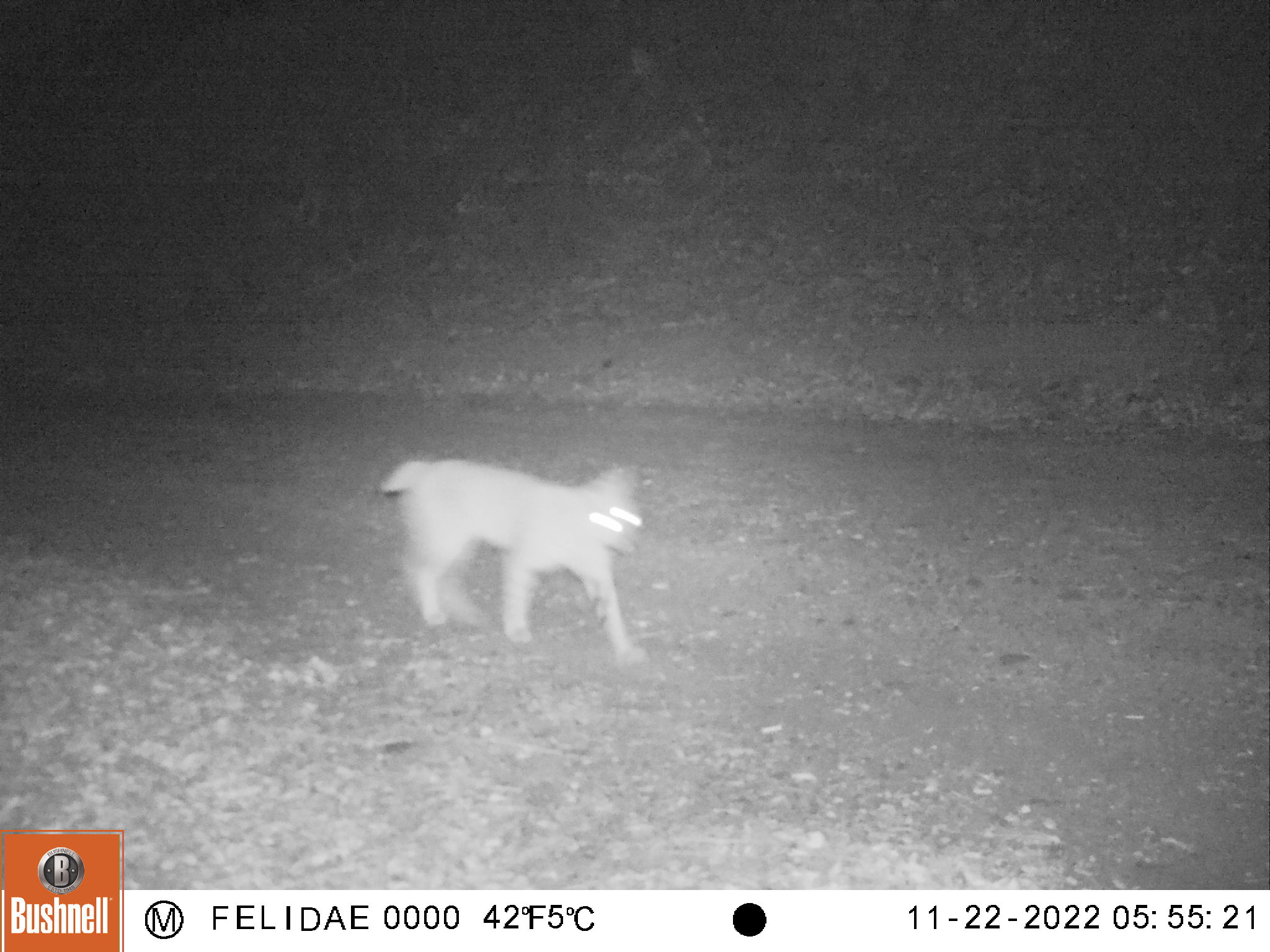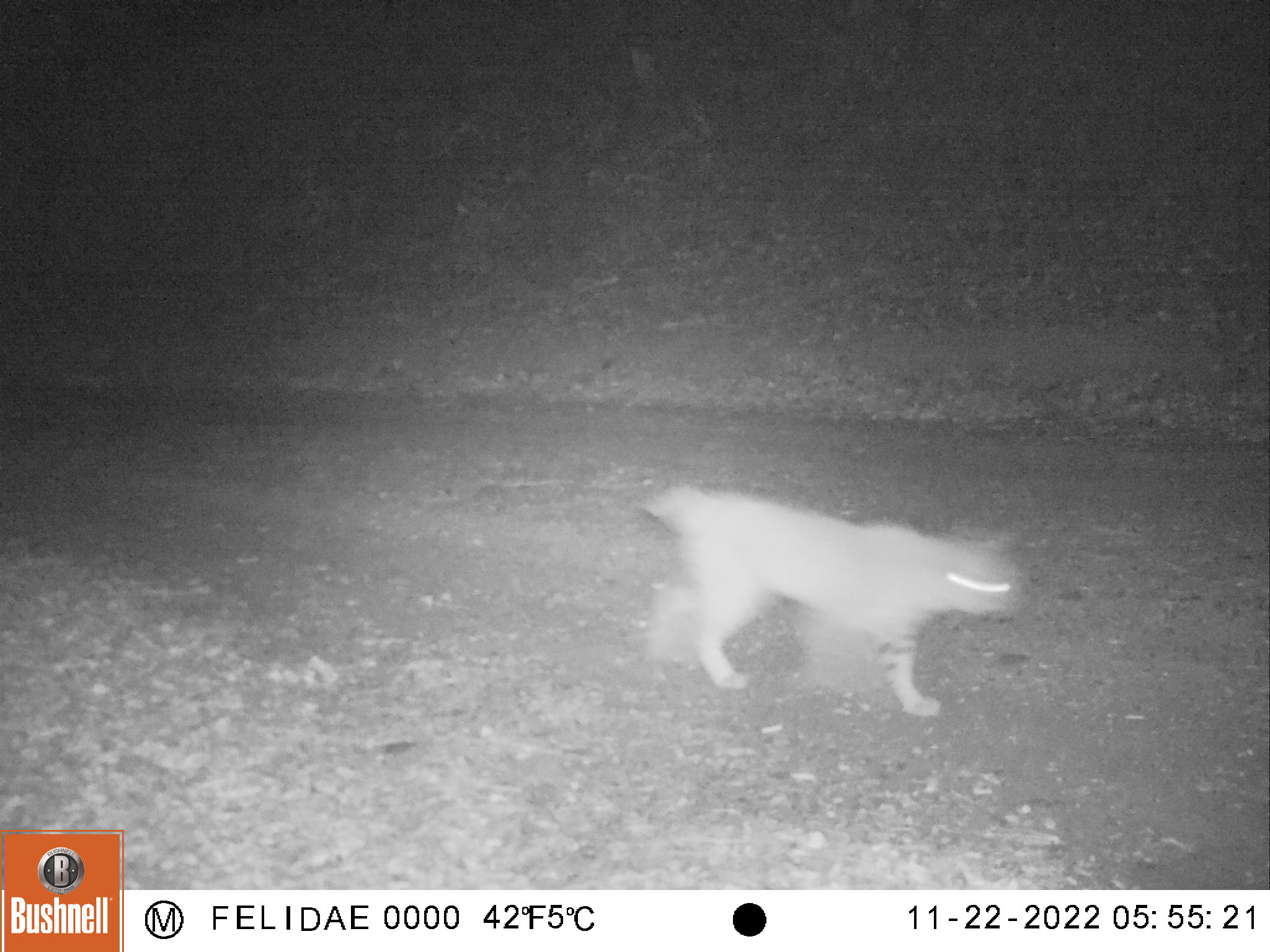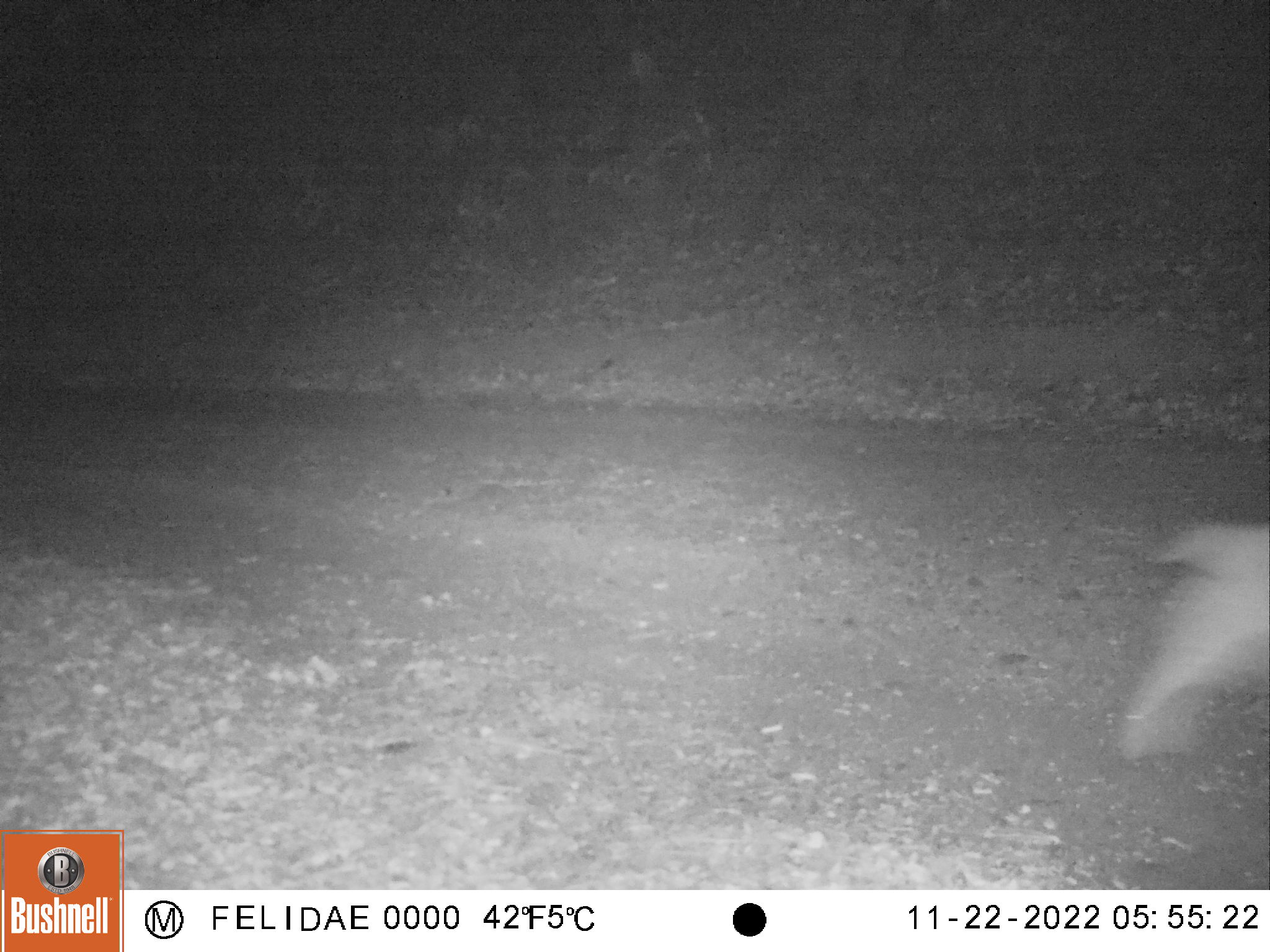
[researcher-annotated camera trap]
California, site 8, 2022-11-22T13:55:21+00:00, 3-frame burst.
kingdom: Animalia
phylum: Chordata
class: Mammalia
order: Carnivora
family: Felidae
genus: Lynx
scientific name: Lynx rufus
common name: bobcat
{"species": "bobcat (Lynx rufus)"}